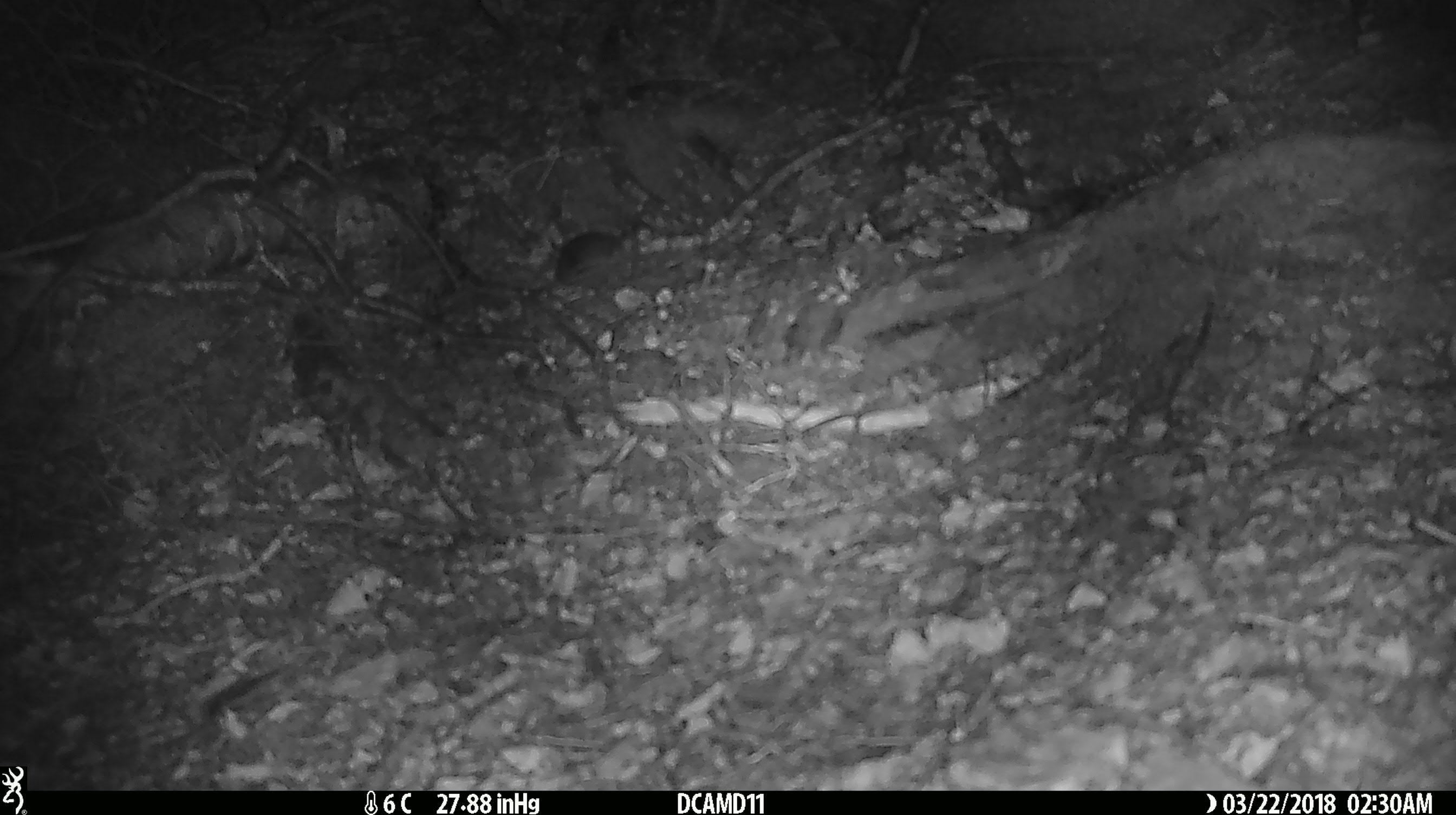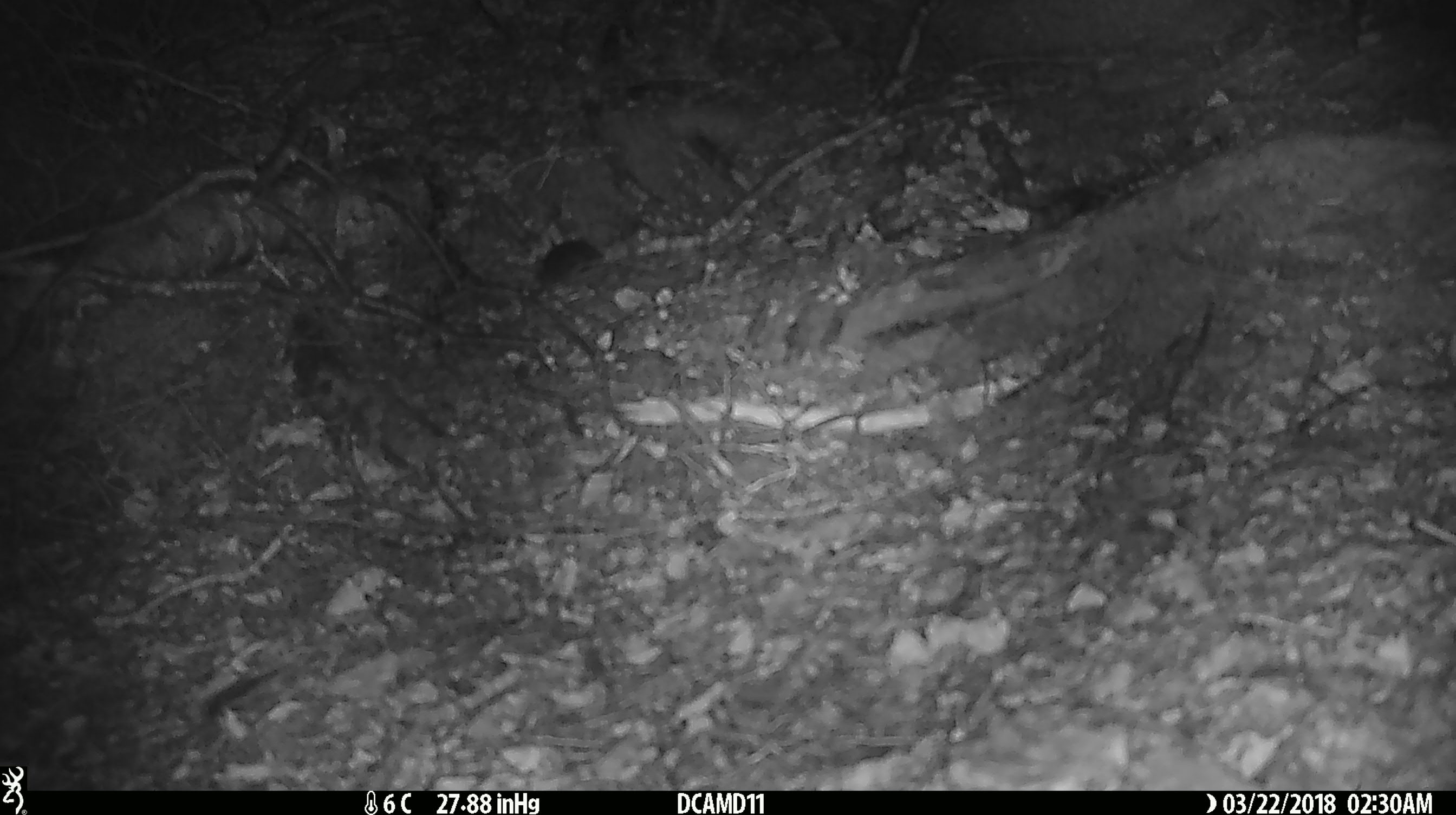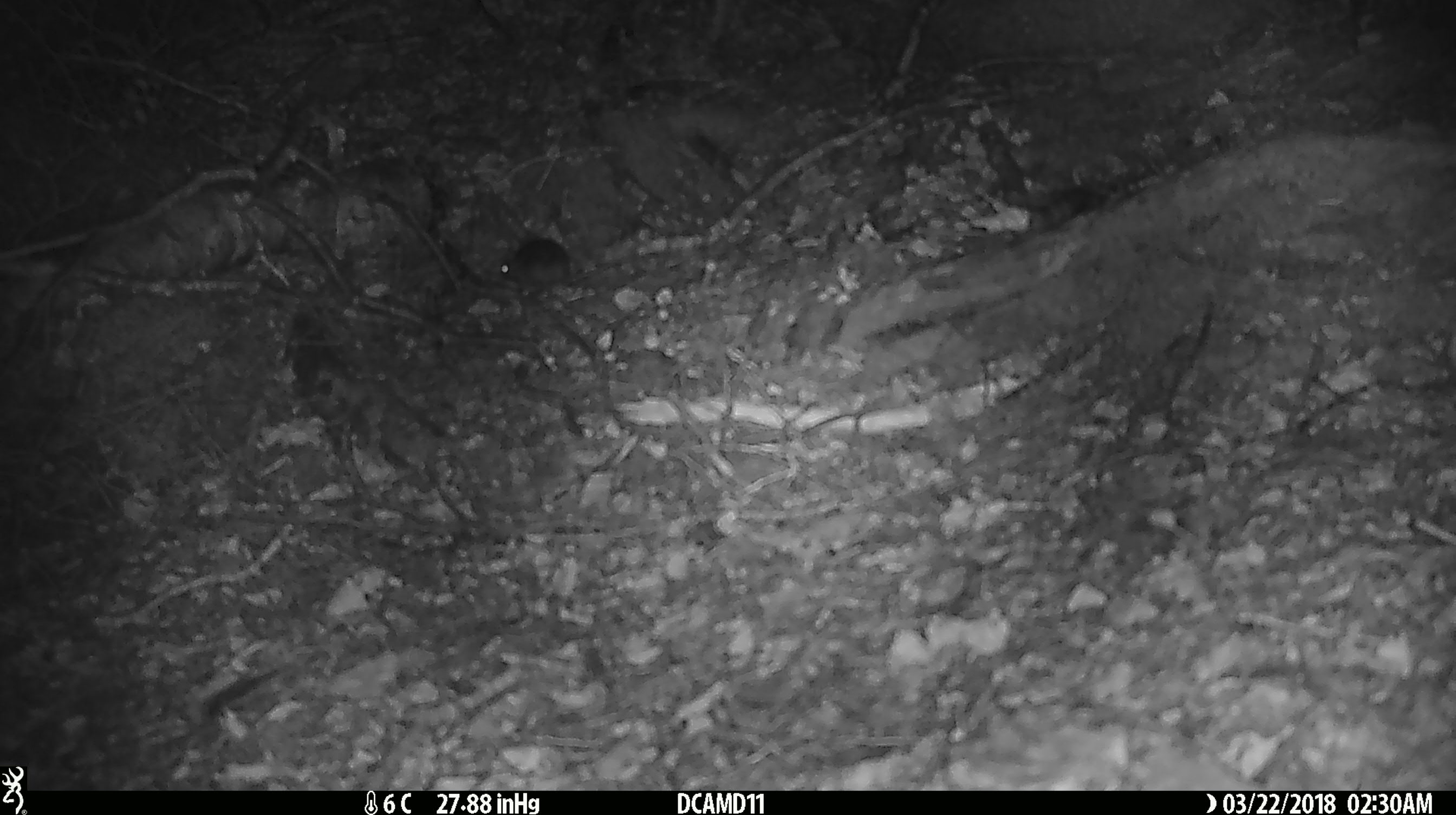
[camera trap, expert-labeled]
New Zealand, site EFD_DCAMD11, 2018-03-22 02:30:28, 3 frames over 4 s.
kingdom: Animalia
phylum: Chordata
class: Mammalia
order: Rodentia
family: Muridae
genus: Mus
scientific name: Mus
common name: mouse